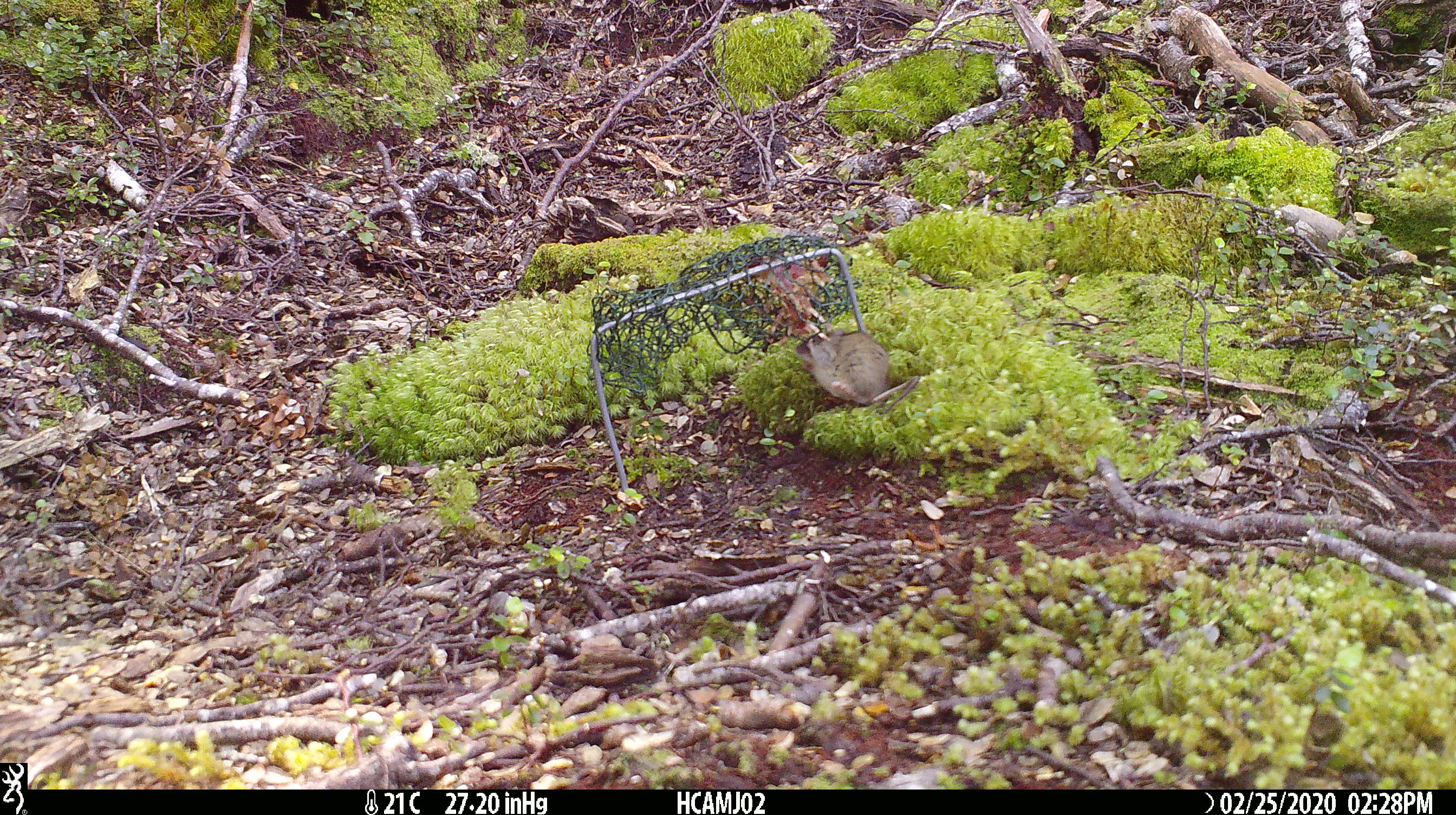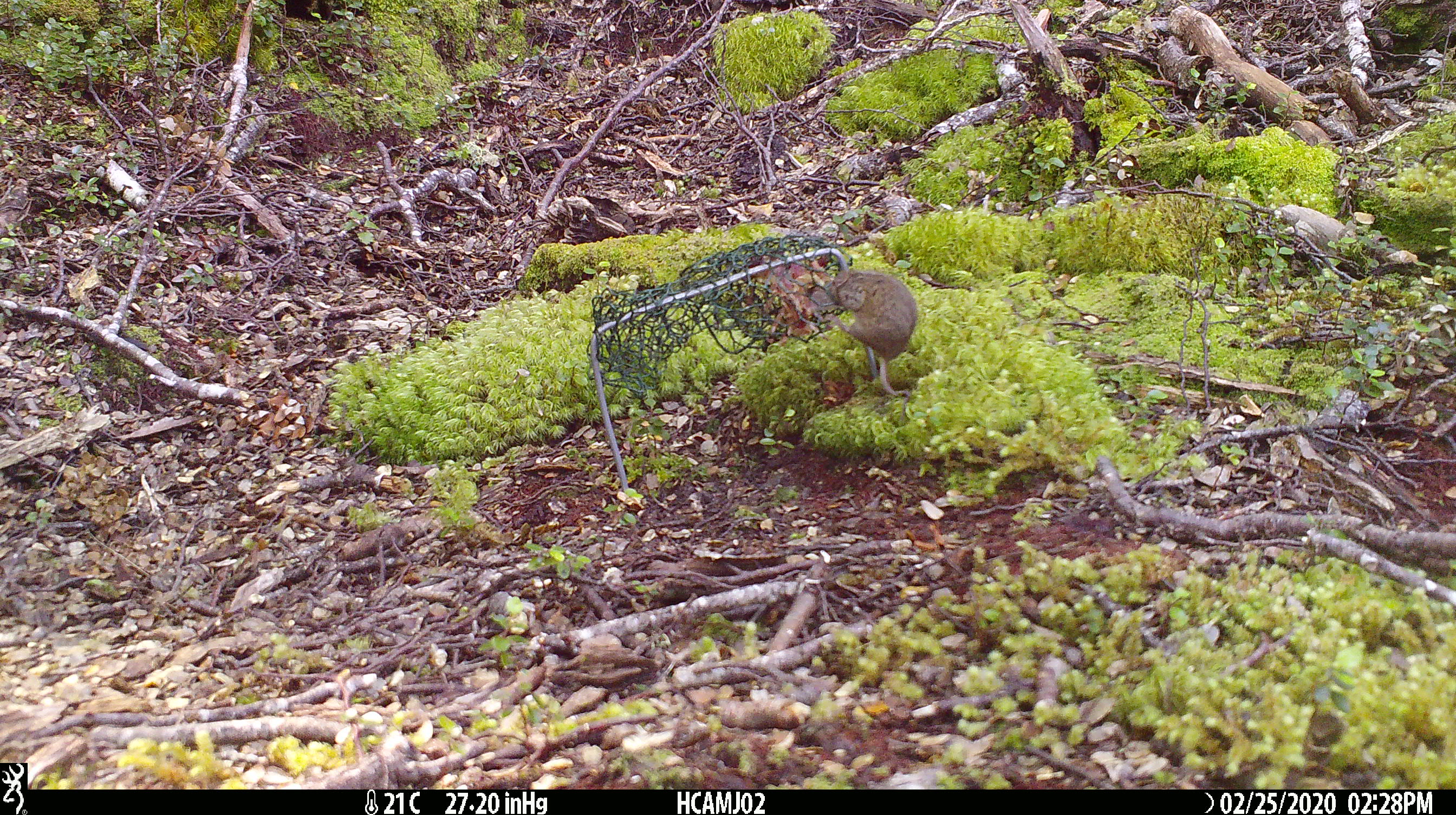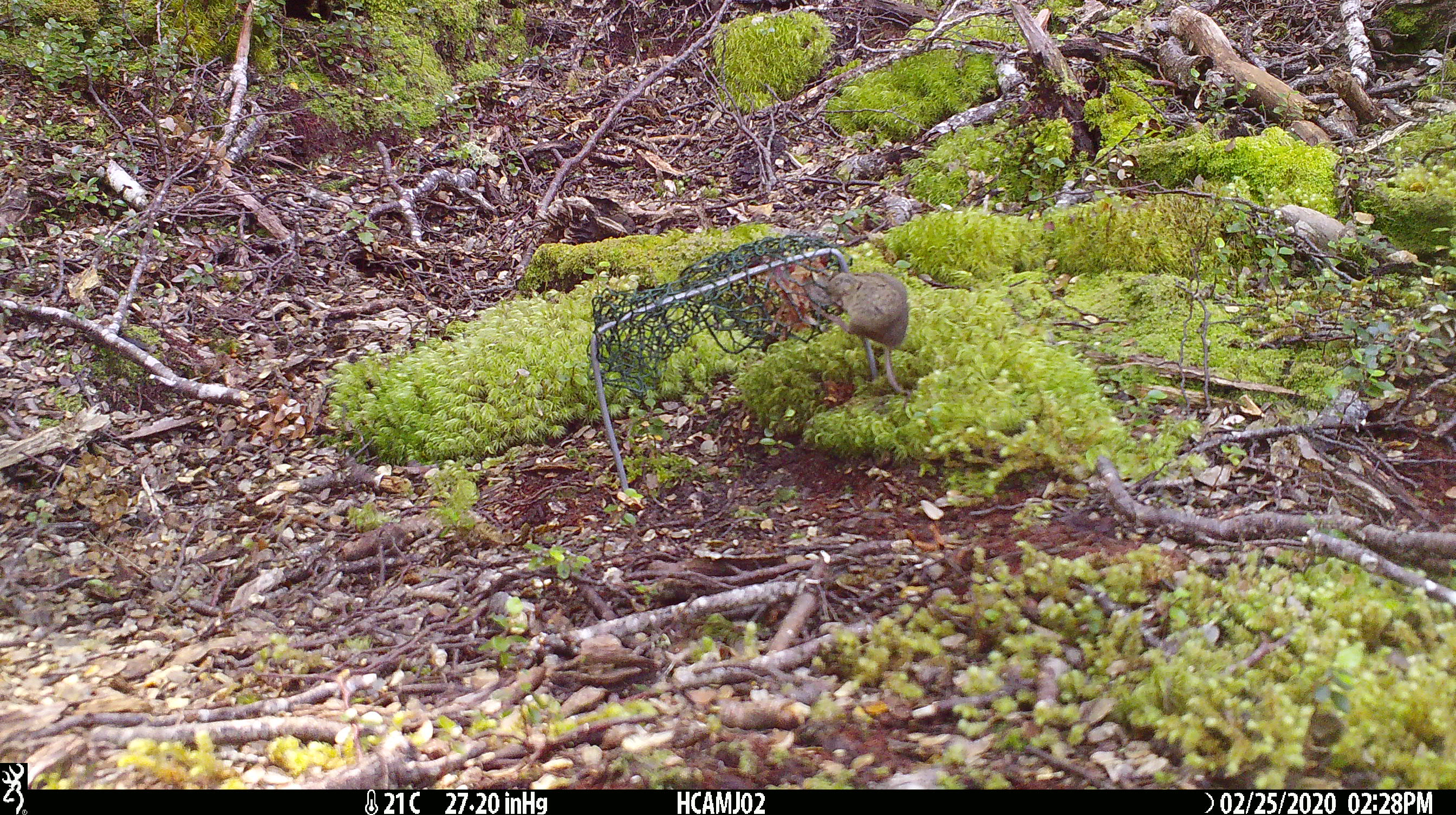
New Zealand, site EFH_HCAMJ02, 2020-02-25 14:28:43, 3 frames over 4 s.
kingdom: Animalia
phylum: Chordata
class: Mammalia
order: Rodentia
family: Muridae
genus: Mus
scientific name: Mus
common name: mouse